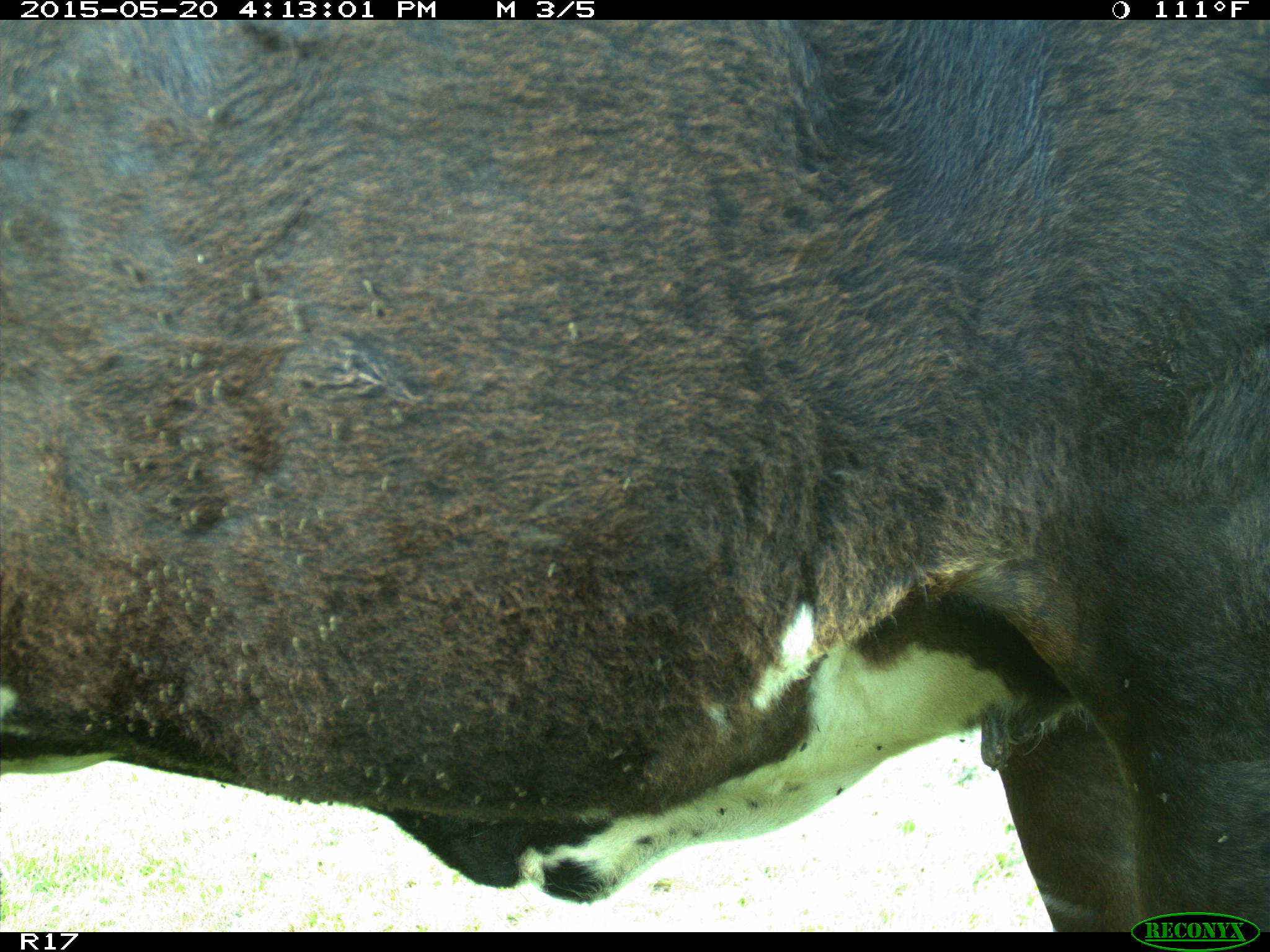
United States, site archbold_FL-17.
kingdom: Animalia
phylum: Chordata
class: Mammalia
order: Artiodactyla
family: Bovidae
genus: Bos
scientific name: Bos taurus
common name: domestic cow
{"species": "Bos taurus (domestic cow)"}